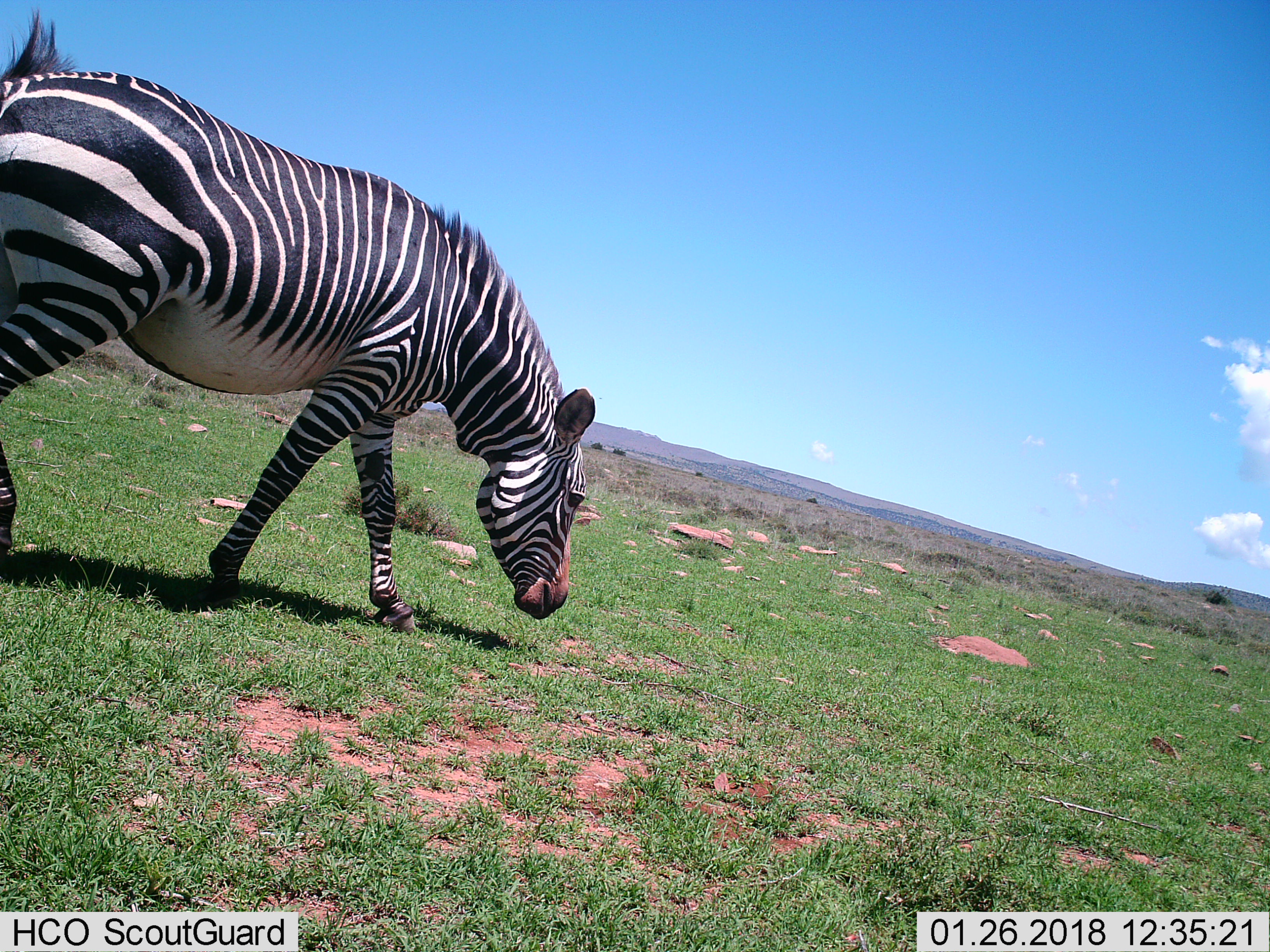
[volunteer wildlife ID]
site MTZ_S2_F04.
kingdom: Animalia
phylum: Chordata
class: Mammalia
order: Perissodactyla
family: Equidae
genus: Equus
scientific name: Equus zebra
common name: mountain zebra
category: zebramountain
Zebramountain (mountain zebra) (Equus zebra), count 1. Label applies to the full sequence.